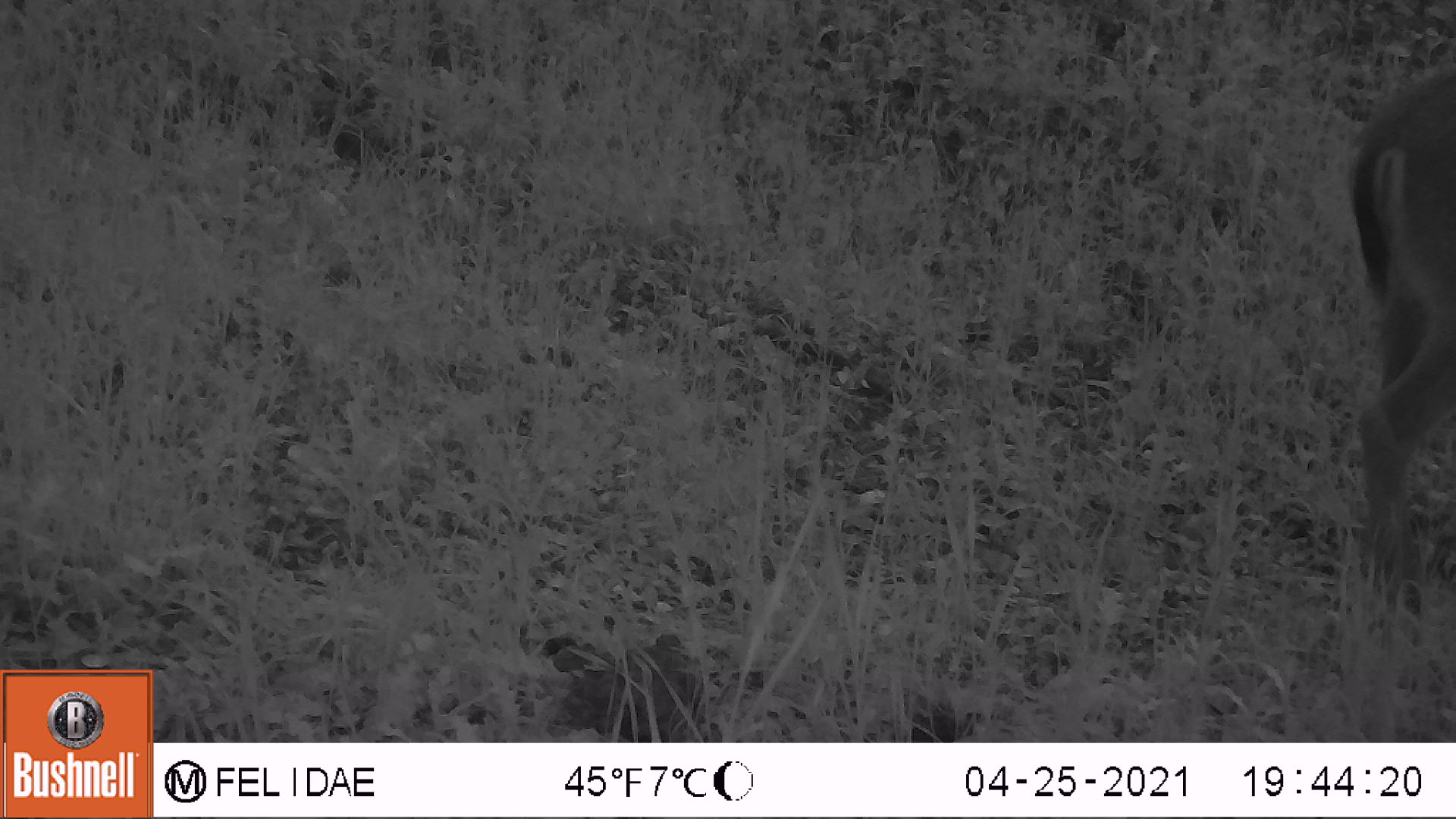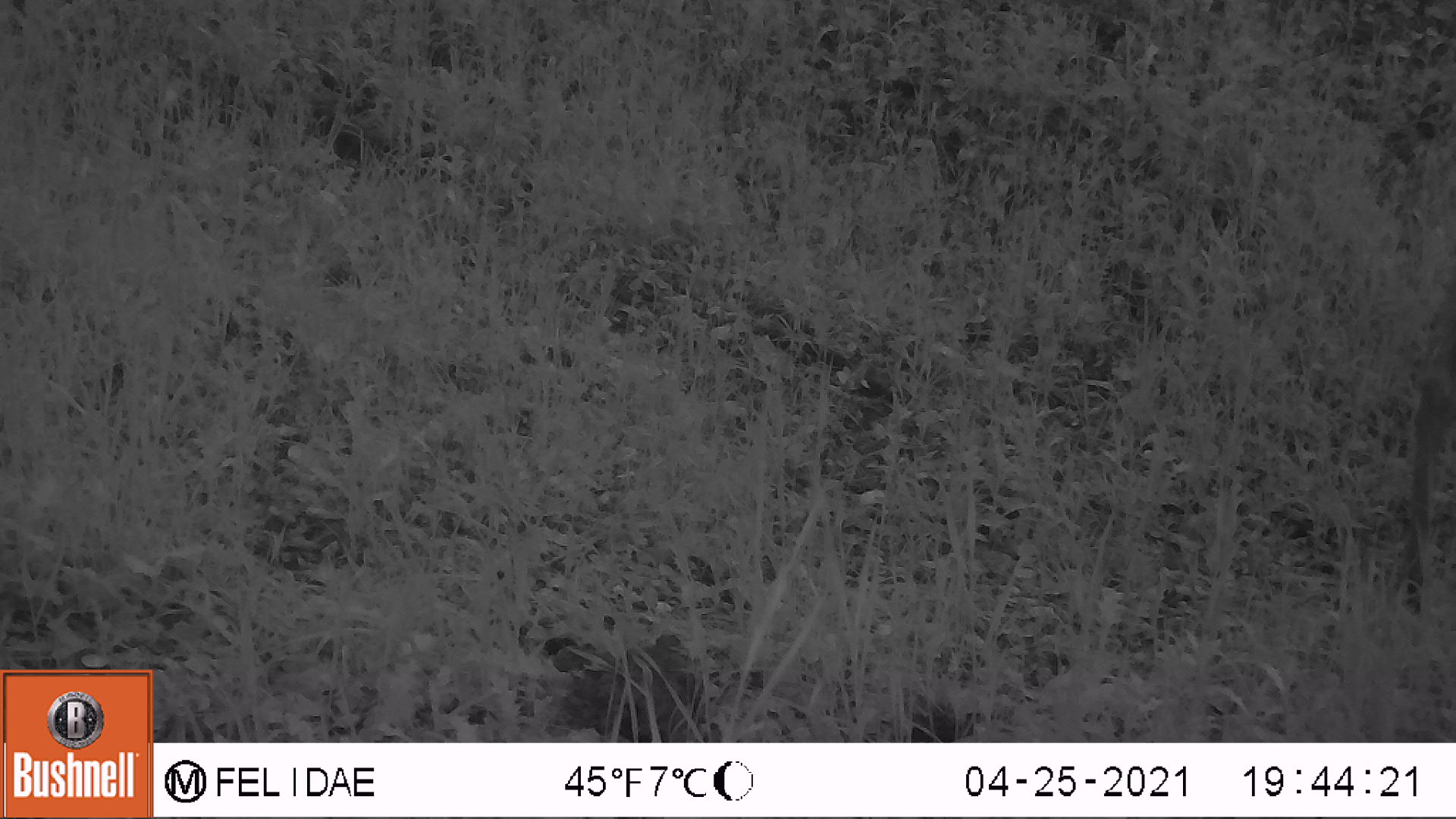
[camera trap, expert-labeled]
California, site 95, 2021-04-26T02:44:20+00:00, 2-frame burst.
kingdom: Animalia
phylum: Chordata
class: Mammalia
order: Artiodactyla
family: Cervidae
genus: Odocoileus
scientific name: Odocoileus hemionus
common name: mule deer